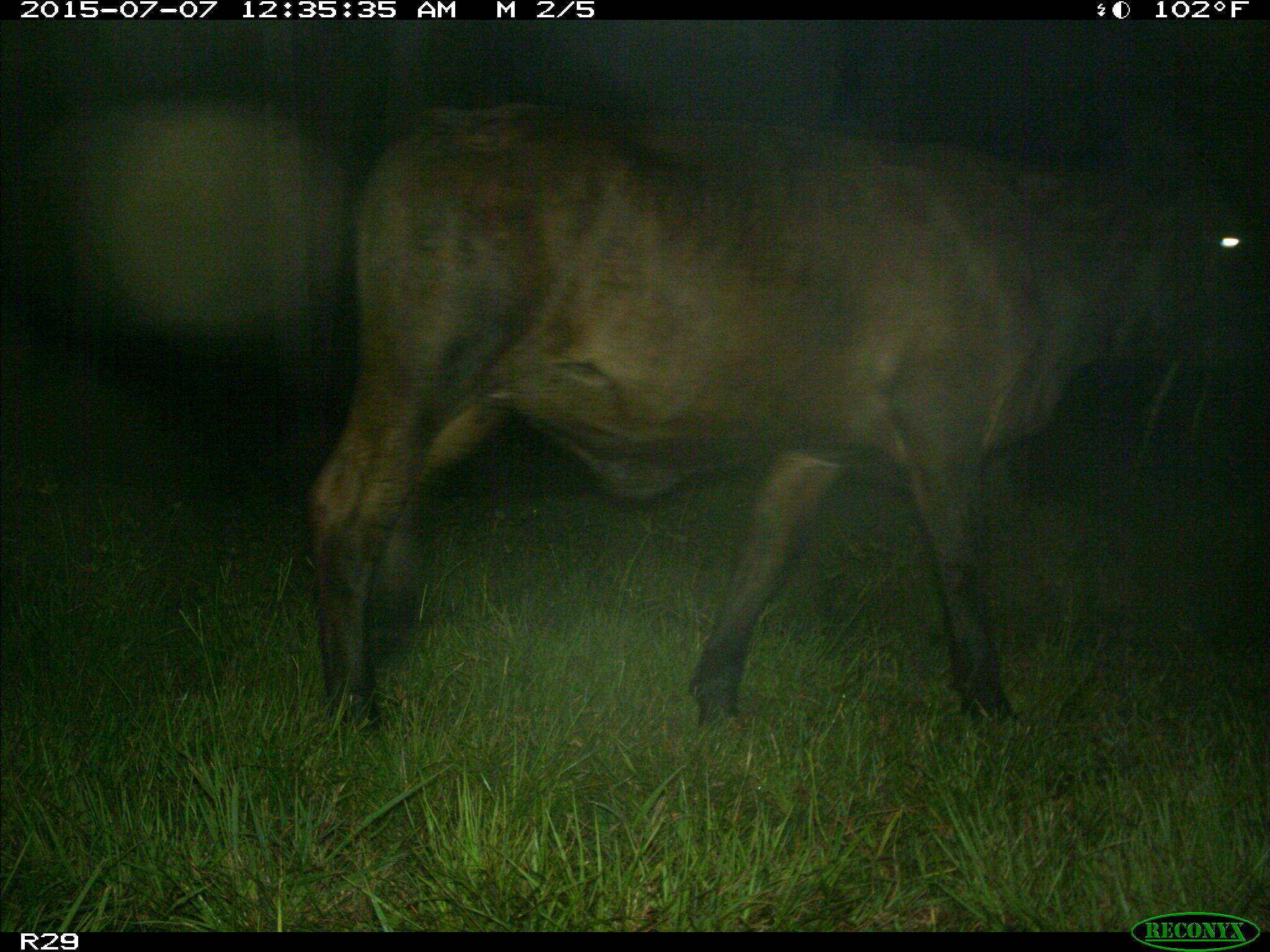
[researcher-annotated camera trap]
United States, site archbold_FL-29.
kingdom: Animalia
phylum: Chordata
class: Mammalia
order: Artiodactyla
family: Bovidae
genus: Bos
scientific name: Bos taurus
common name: domestic cow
Bos taurus (domestic cow).